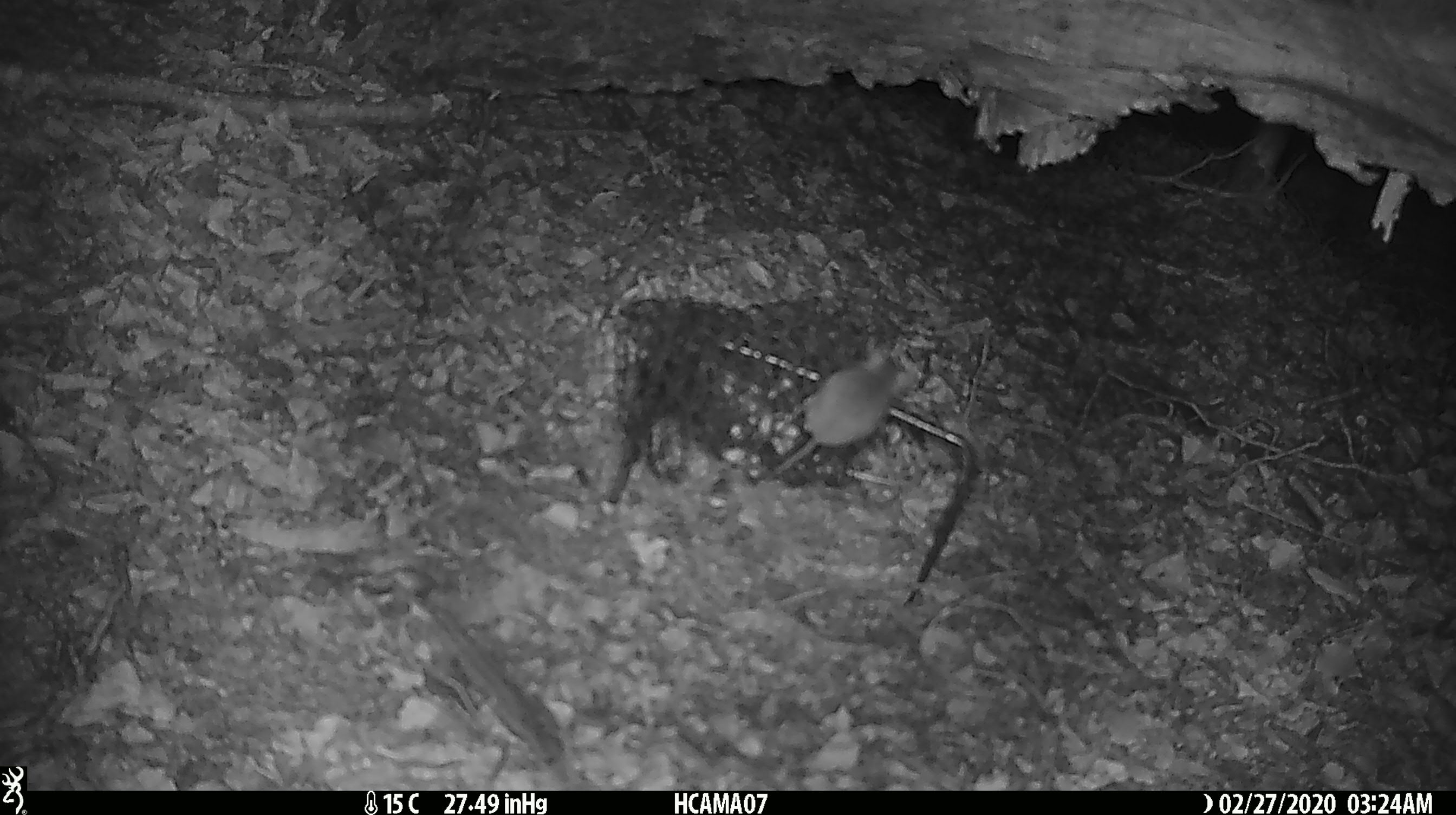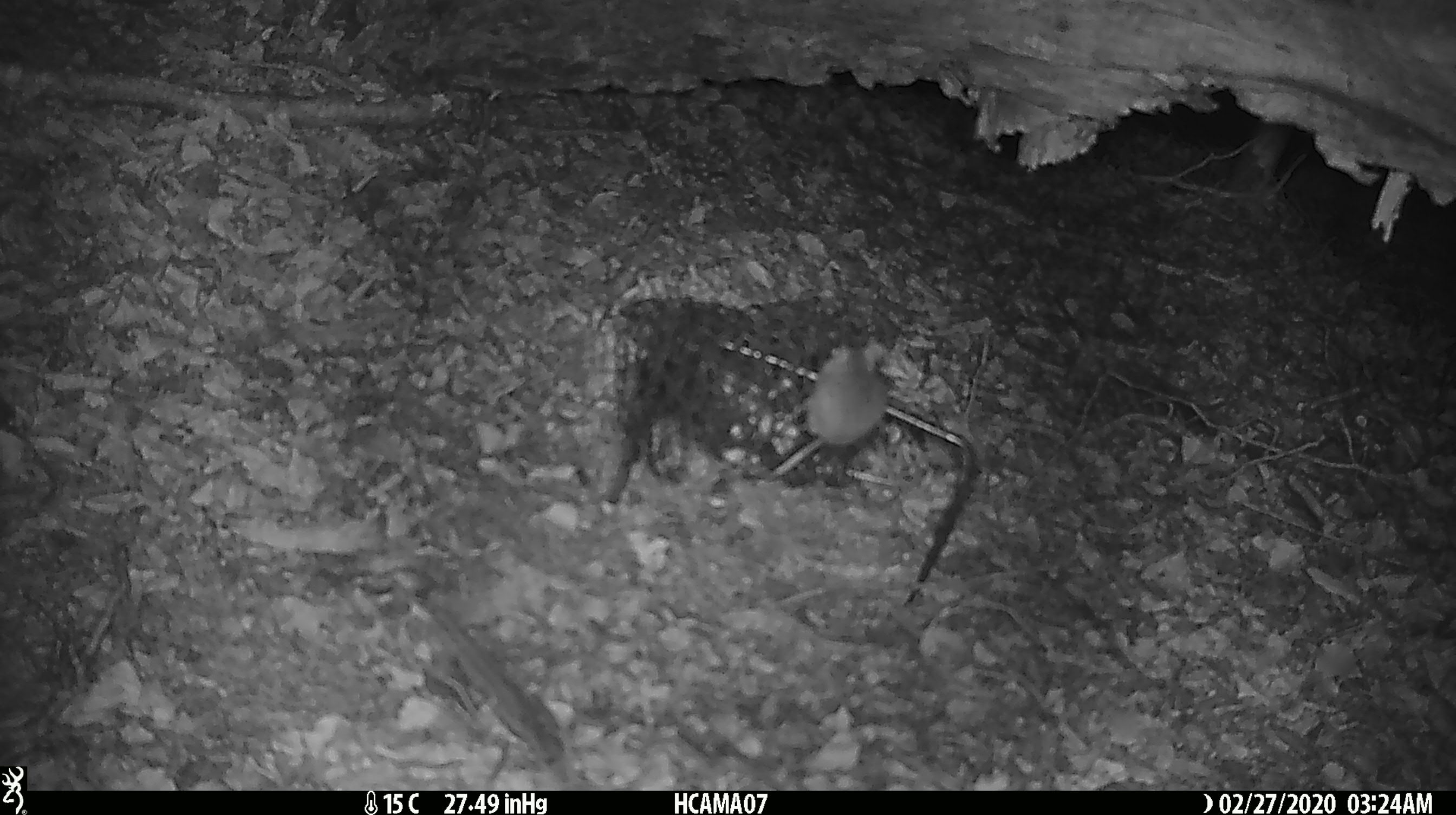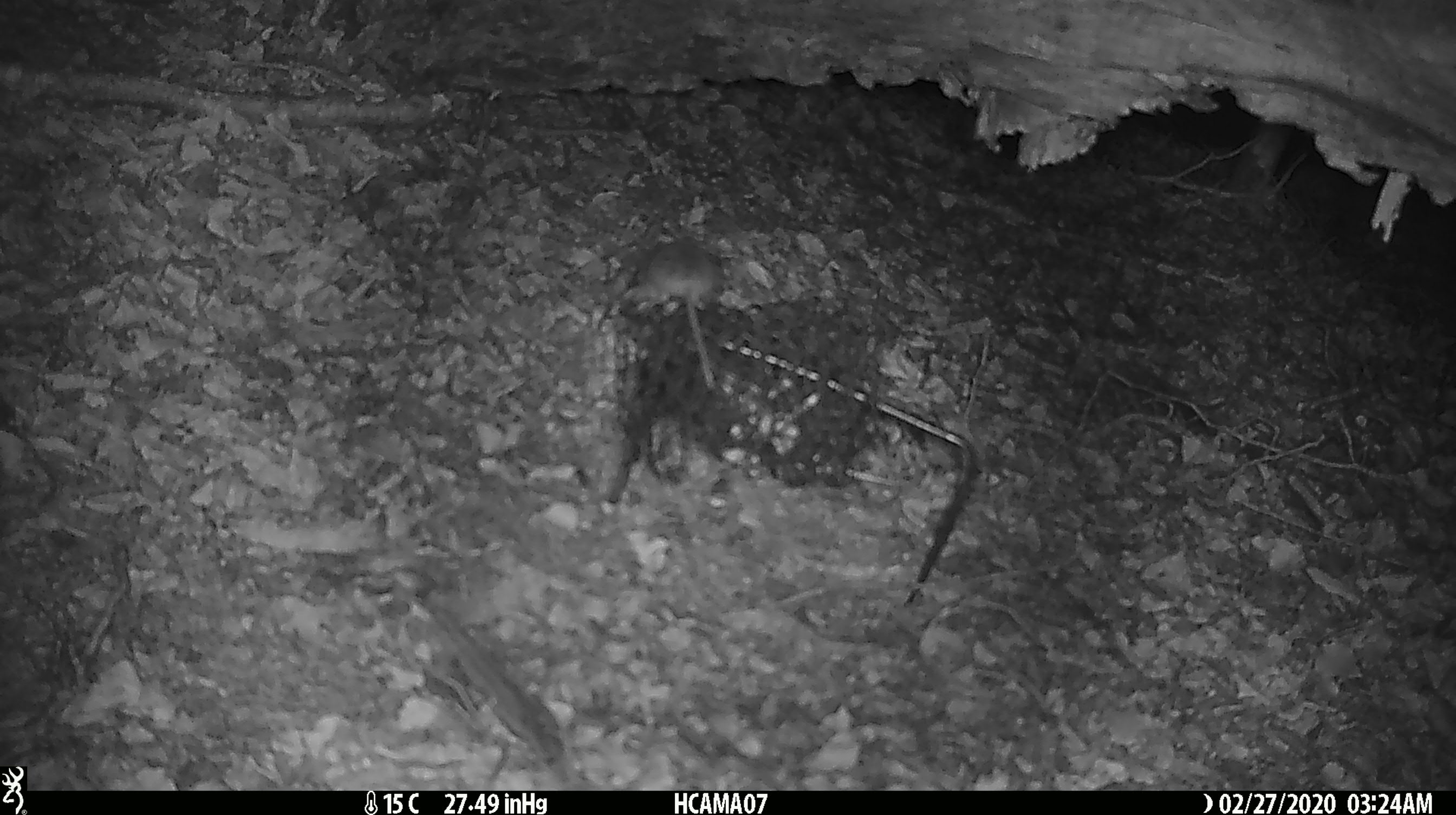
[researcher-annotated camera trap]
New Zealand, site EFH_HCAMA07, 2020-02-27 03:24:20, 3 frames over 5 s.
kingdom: Animalia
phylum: Chordata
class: Mammalia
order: Rodentia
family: Muridae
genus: Mus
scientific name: Mus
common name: mouse